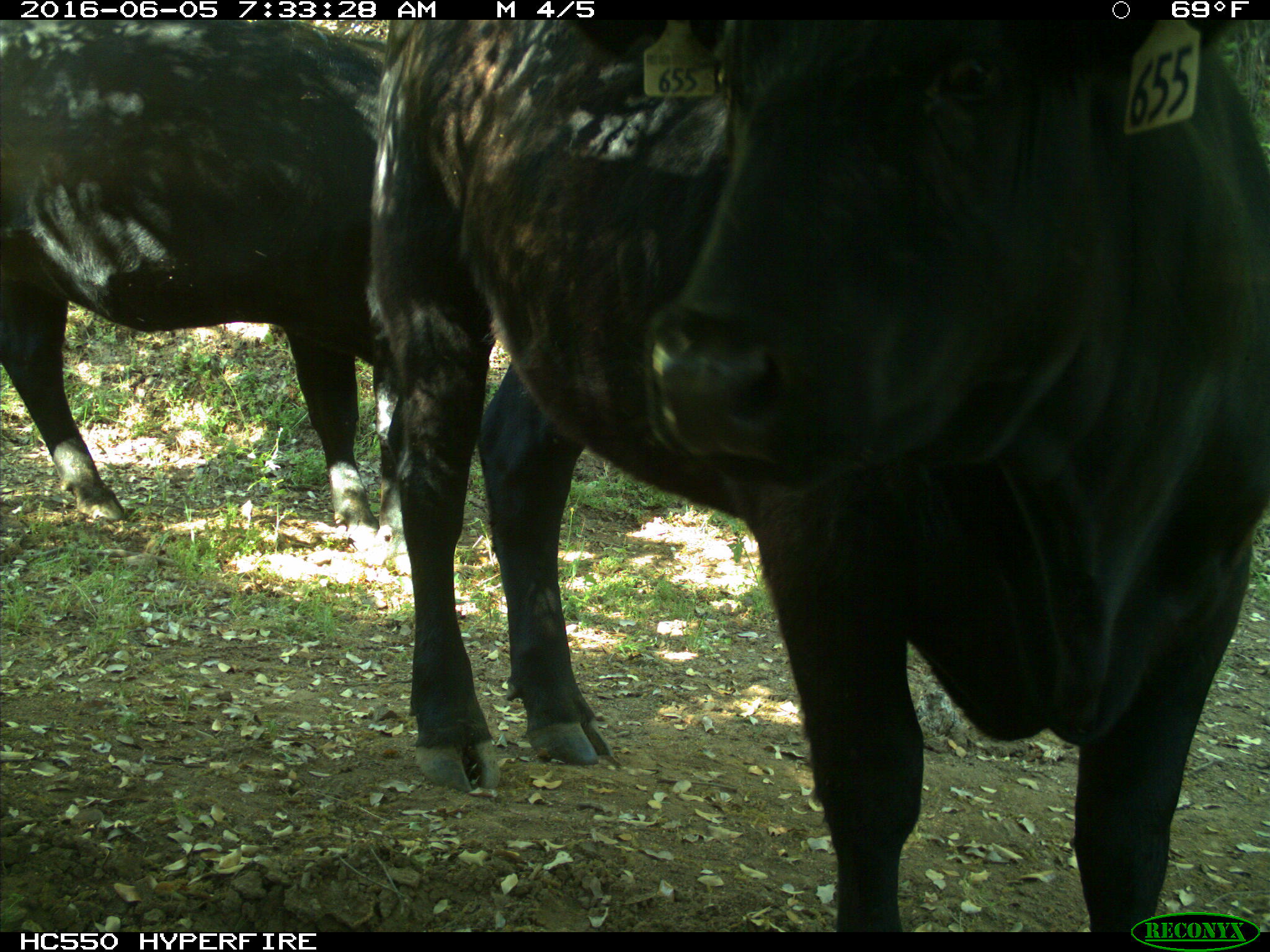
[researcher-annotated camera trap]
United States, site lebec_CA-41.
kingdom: Animalia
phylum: Chordata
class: Mammalia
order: Artiodactyla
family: Bovidae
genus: Bos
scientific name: Bos taurus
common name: domestic cow